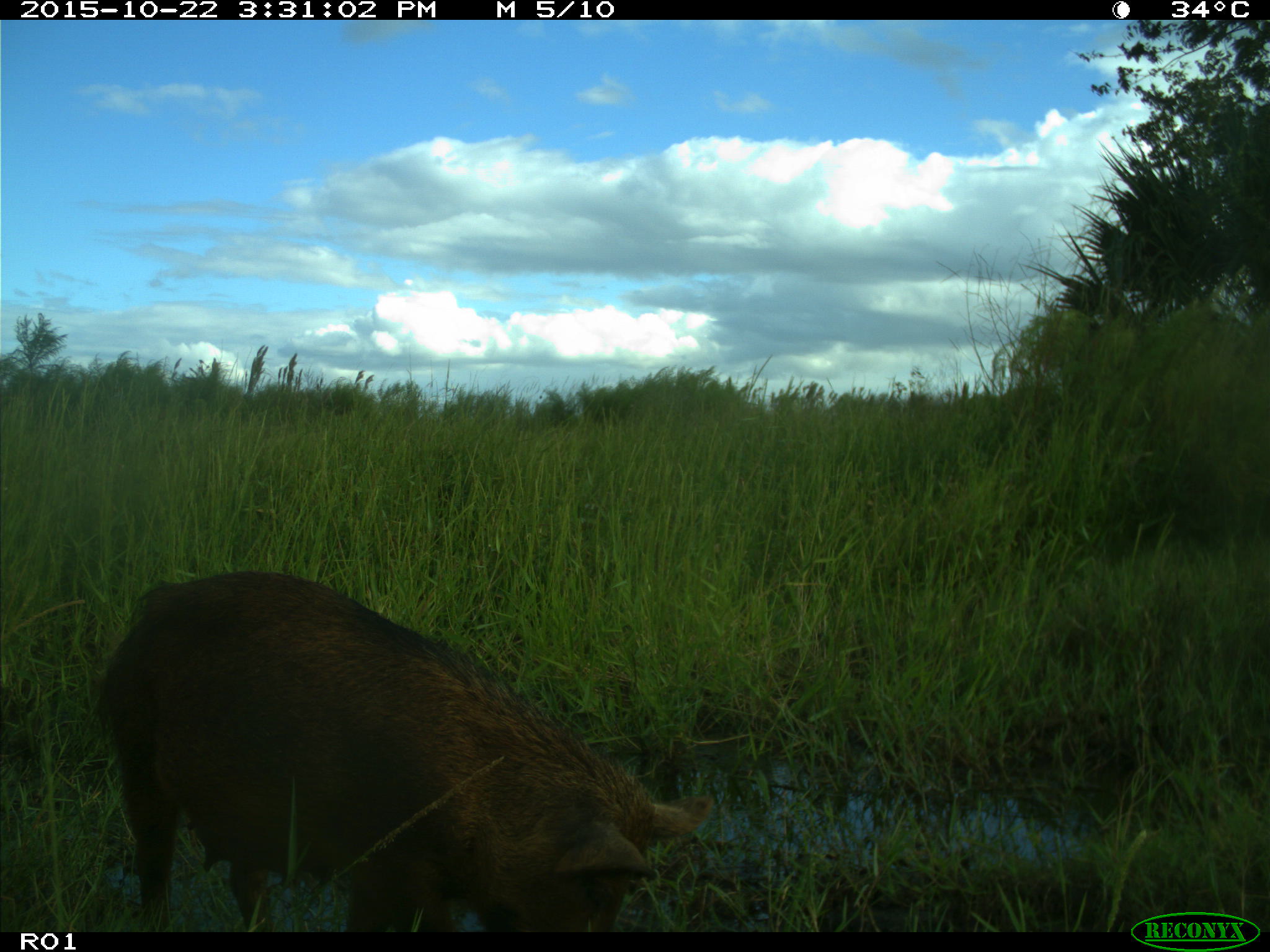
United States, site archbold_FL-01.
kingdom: Animalia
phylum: Chordata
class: Mammalia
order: Artiodactyla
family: Suidae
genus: Sus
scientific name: Sus scrofa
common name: wild boar